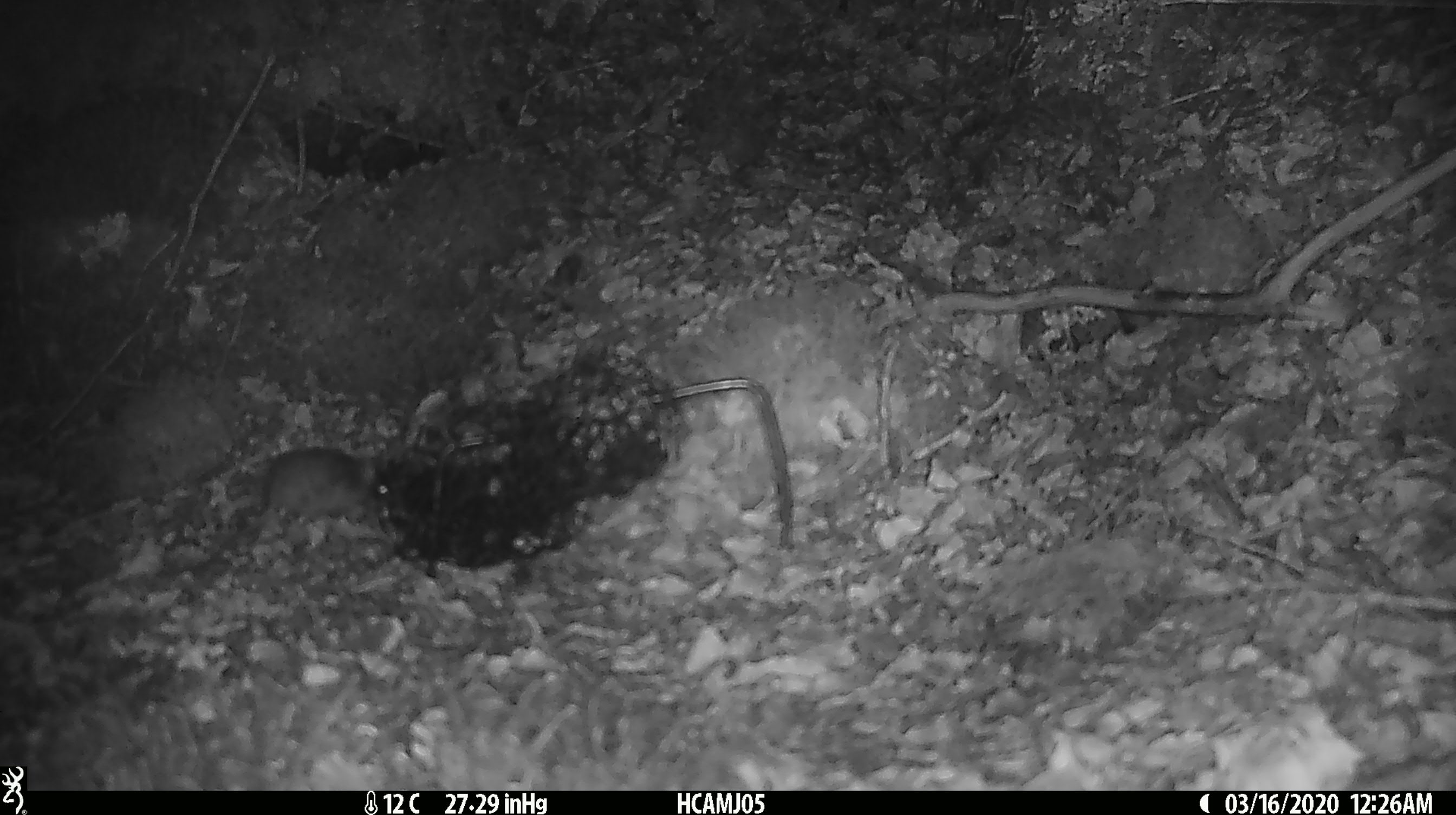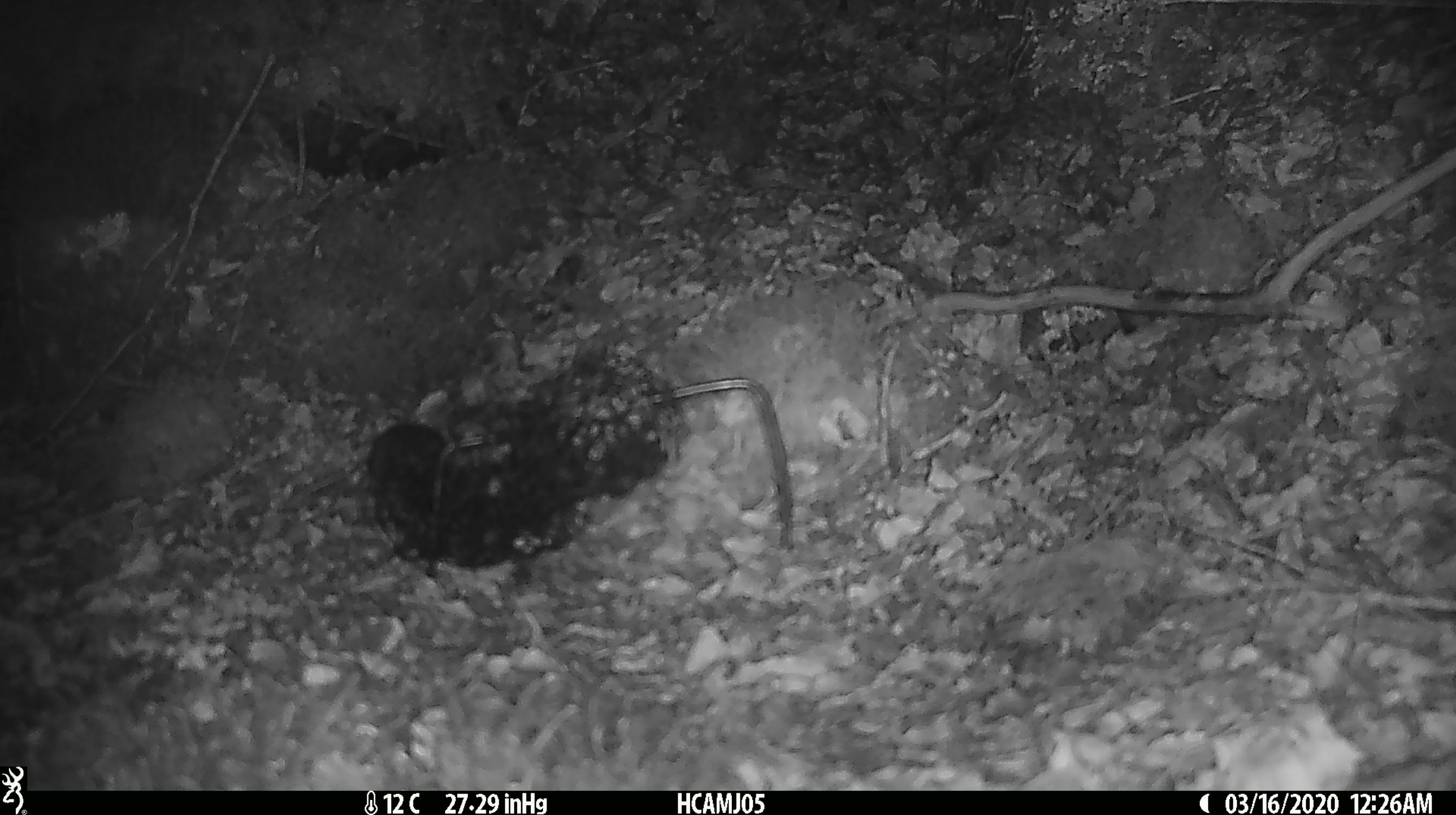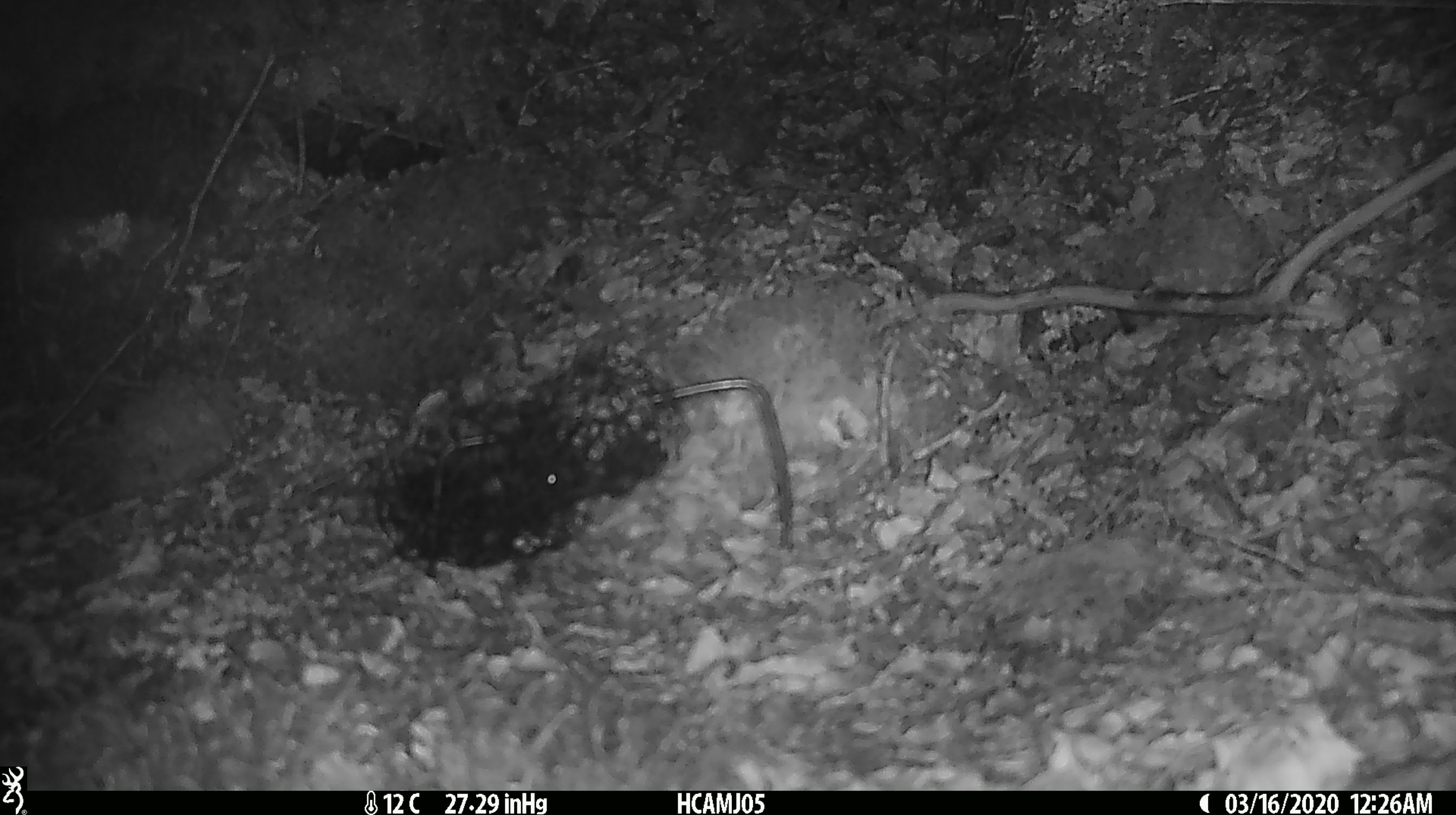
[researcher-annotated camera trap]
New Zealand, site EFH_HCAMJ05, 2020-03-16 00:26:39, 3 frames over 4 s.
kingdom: Animalia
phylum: Chordata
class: Mammalia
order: Rodentia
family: Muridae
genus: Mus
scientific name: Mus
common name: mouse